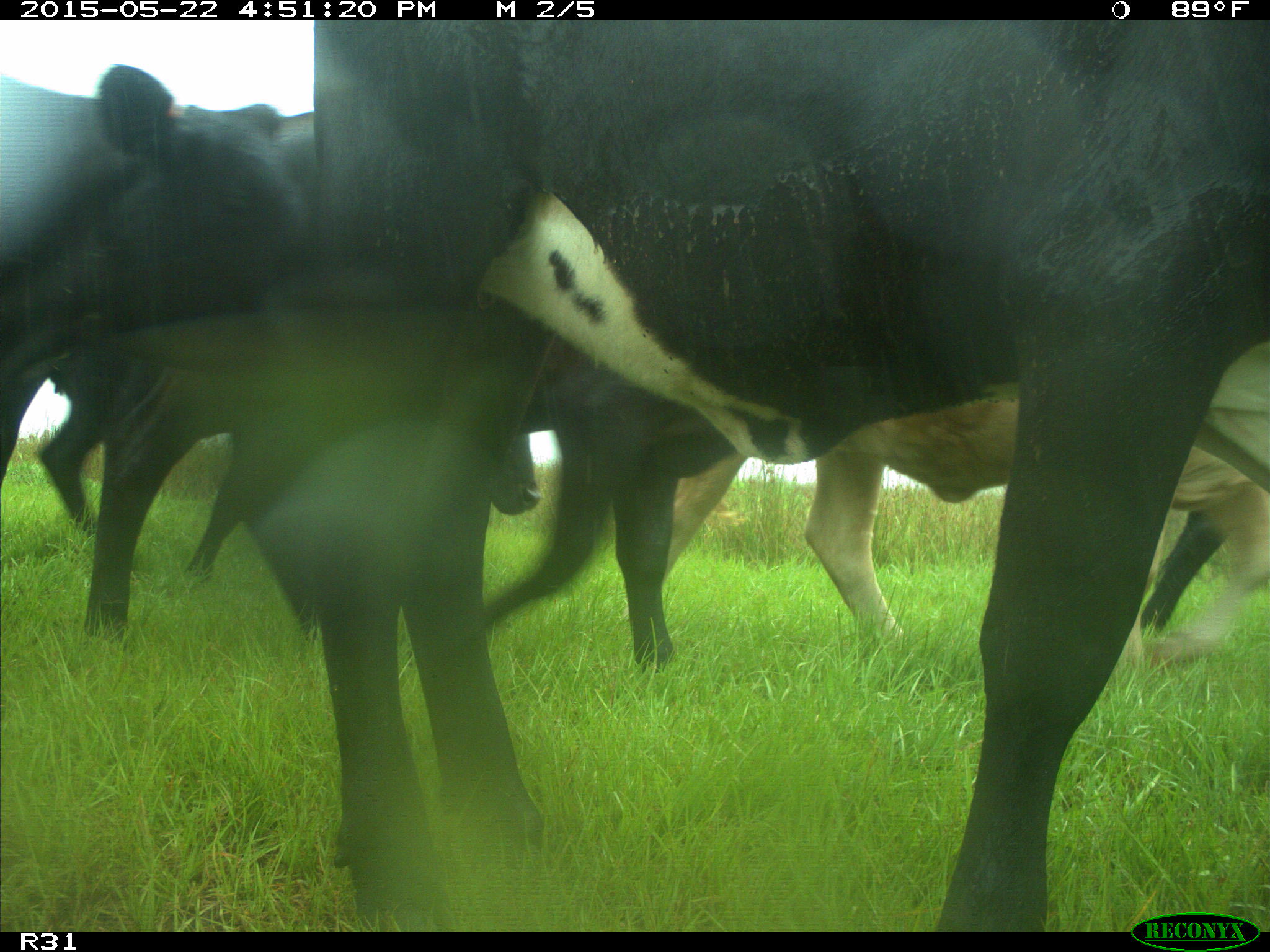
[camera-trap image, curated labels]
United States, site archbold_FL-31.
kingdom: Animalia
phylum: Chordata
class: Mammalia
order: Artiodactyla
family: Bovidae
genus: Bos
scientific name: Bos taurus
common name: domestic cow